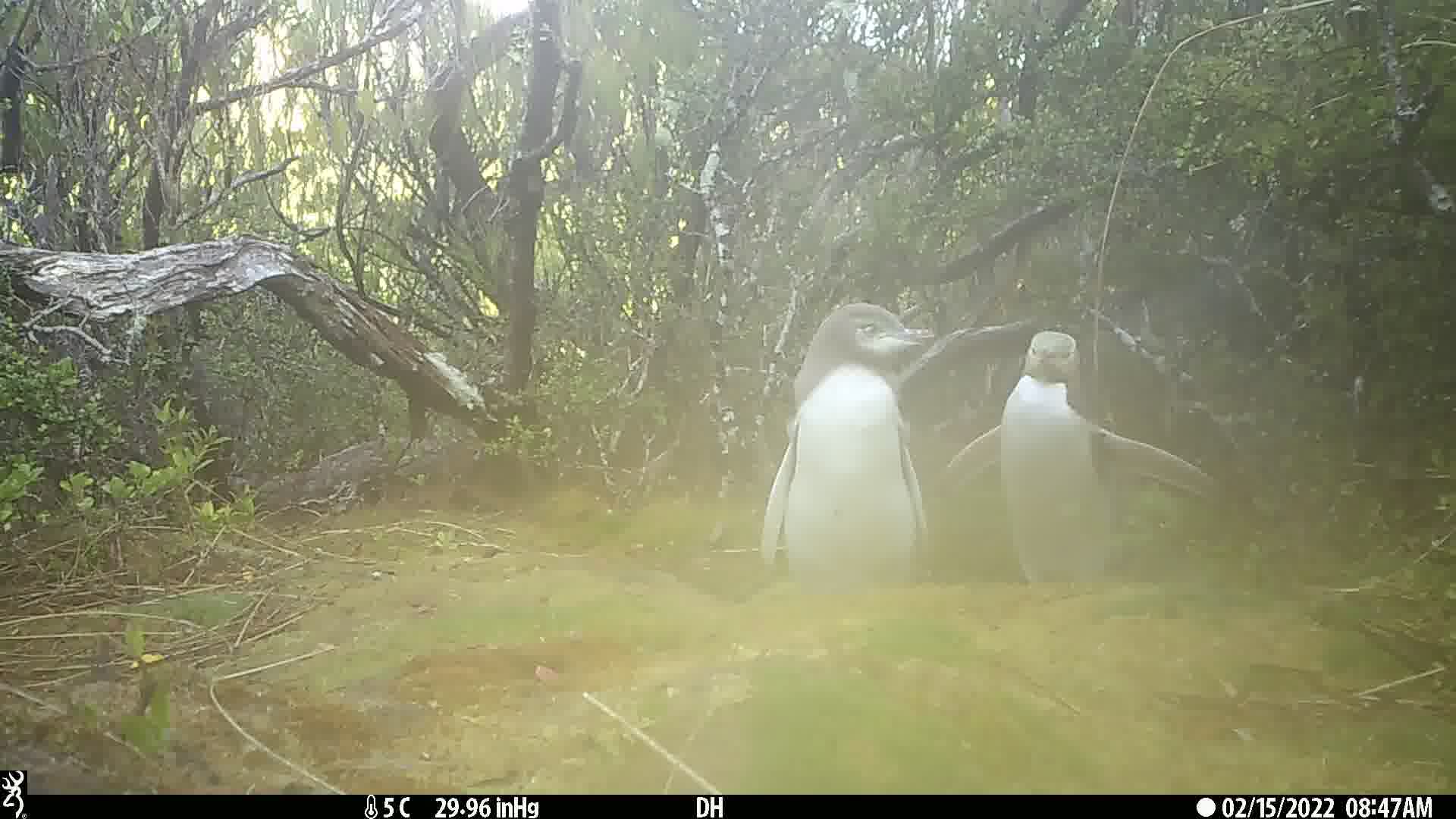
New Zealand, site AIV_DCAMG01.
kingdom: Animalia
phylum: Chordata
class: Aves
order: Sphenisciformes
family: Spheniscidae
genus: Megadyptes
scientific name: Megadyptes antipodes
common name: yellow-eyed penguin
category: yellow eyed penguin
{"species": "yellow eyed penguin (yellow-eyed penguin) (Megadyptes antipodes)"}